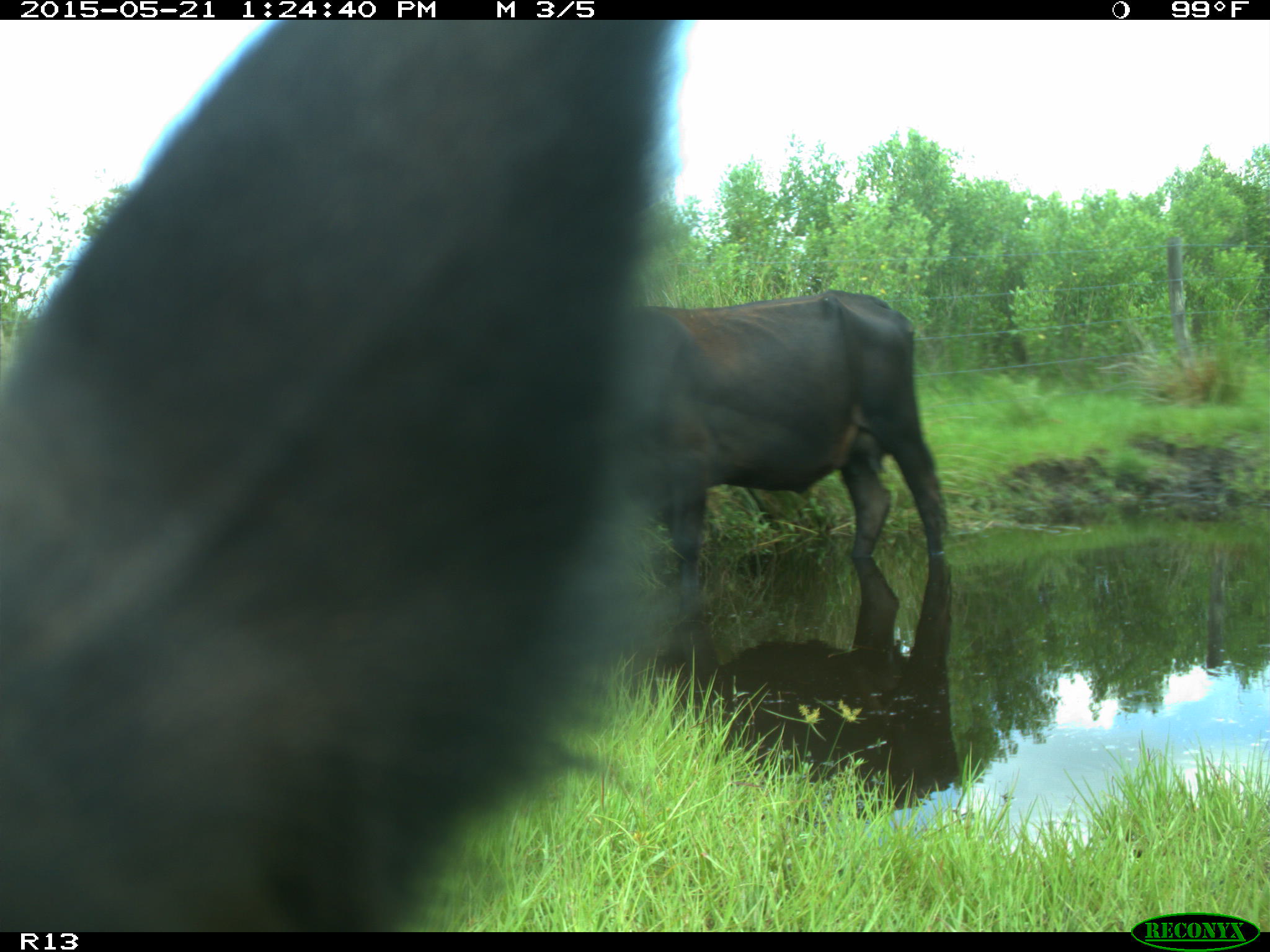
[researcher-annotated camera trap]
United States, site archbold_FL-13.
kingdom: Animalia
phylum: Chordata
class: Mammalia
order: Artiodactyla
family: Bovidae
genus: Bos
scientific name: Bos taurus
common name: domestic cow